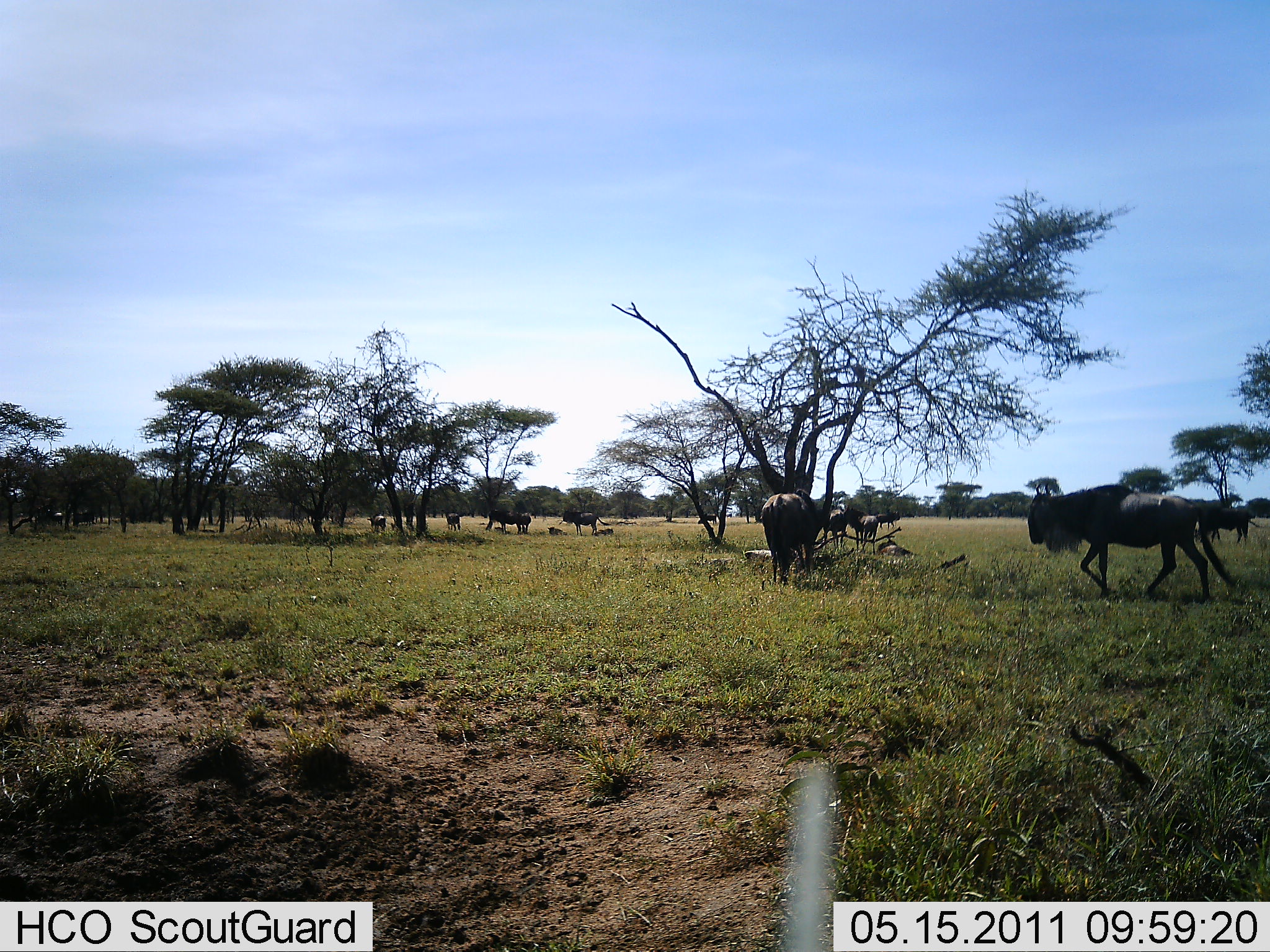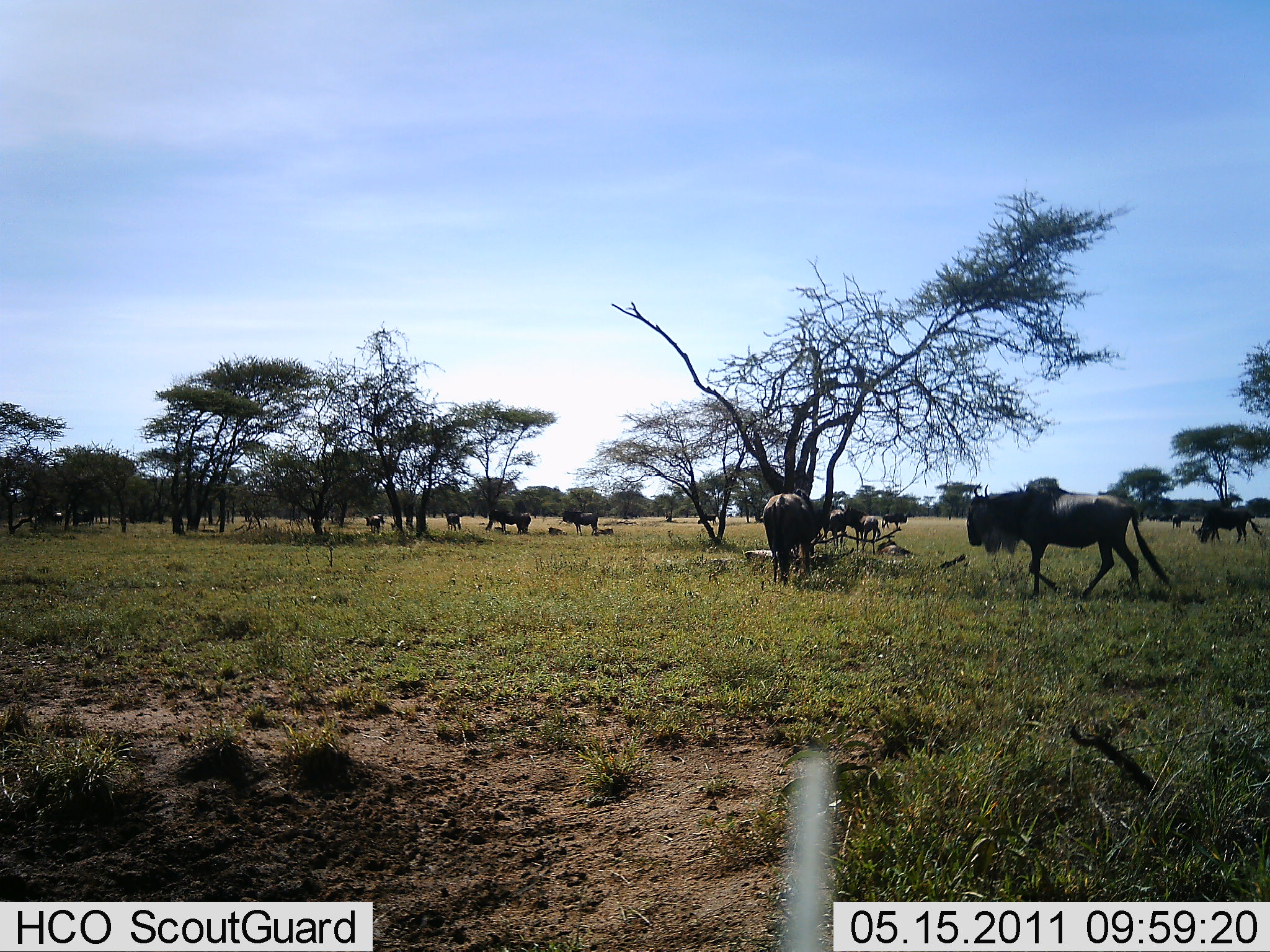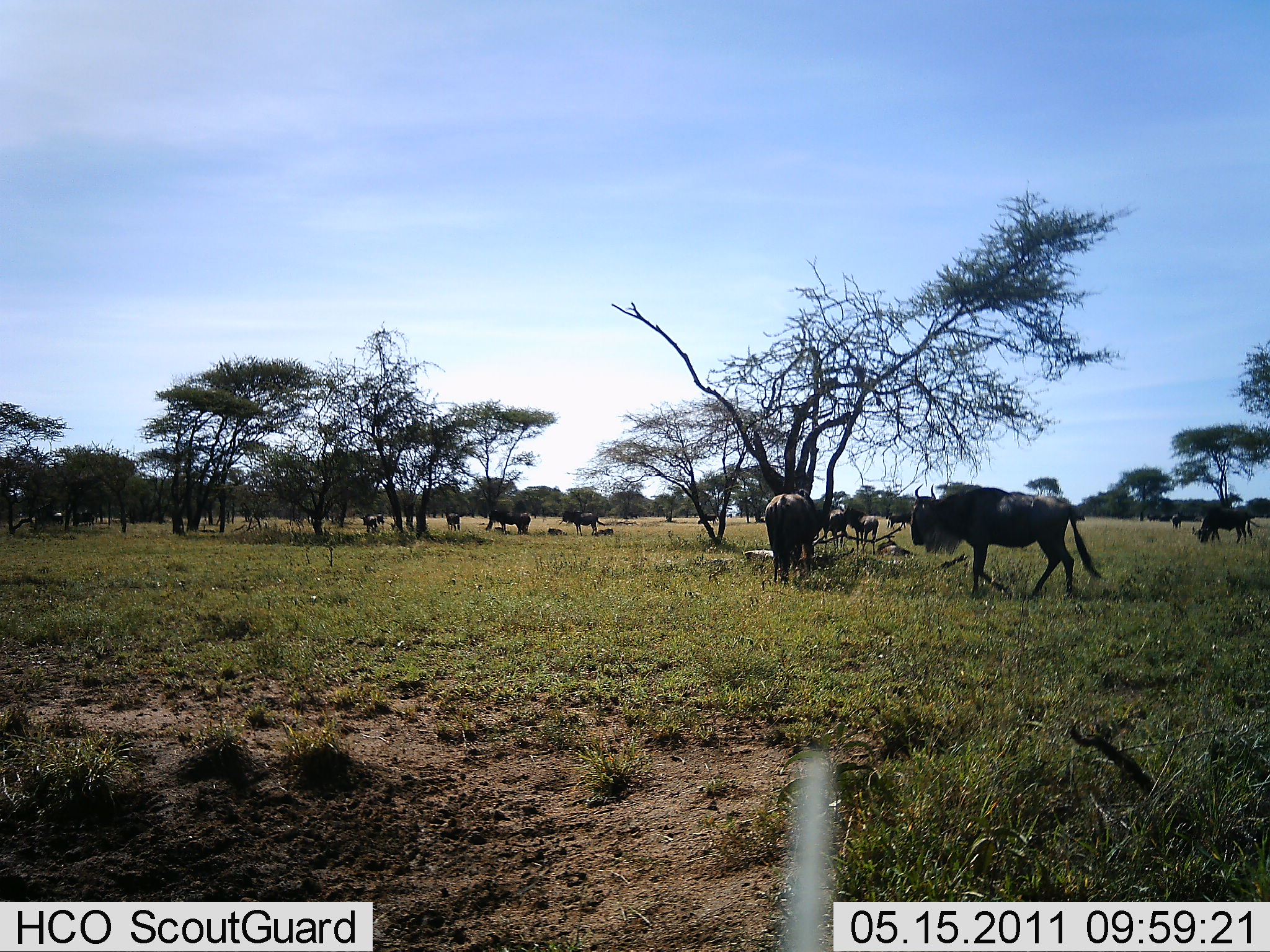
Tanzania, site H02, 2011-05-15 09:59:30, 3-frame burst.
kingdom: Animalia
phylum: Chordata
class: Mammalia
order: Artiodactyla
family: Bovidae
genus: Connochaetes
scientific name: Connochaetes taurinus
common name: blue wildebeest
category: wildebeest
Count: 11-50.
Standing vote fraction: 53%.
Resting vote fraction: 7%.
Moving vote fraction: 73%.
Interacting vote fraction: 0%.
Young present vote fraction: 13%.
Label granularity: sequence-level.